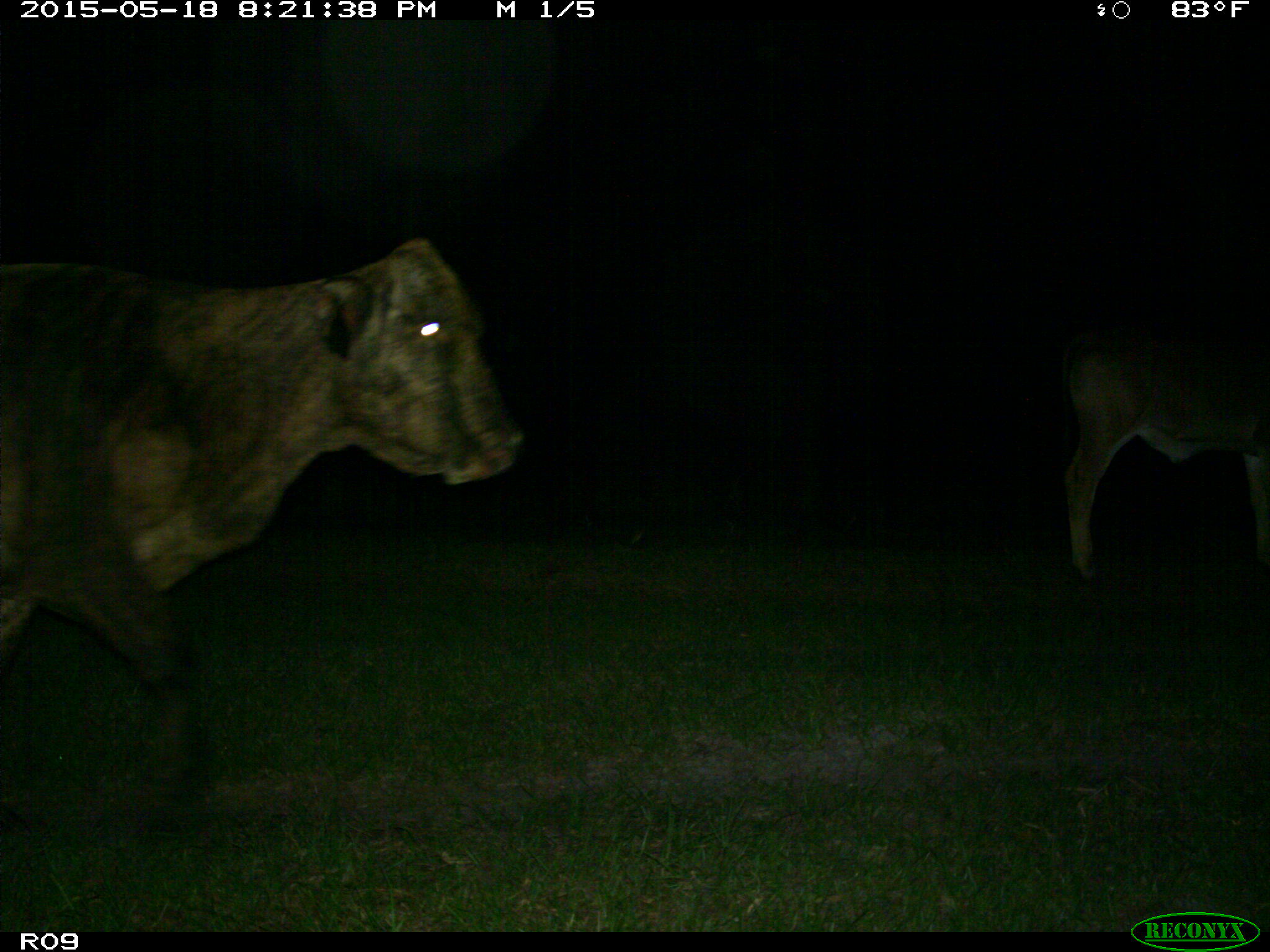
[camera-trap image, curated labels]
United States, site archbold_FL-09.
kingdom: Animalia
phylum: Chordata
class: Mammalia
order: Artiodactyla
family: Bovidae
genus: Bos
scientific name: Bos taurus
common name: domestic cow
Bos taurus (domestic cow).